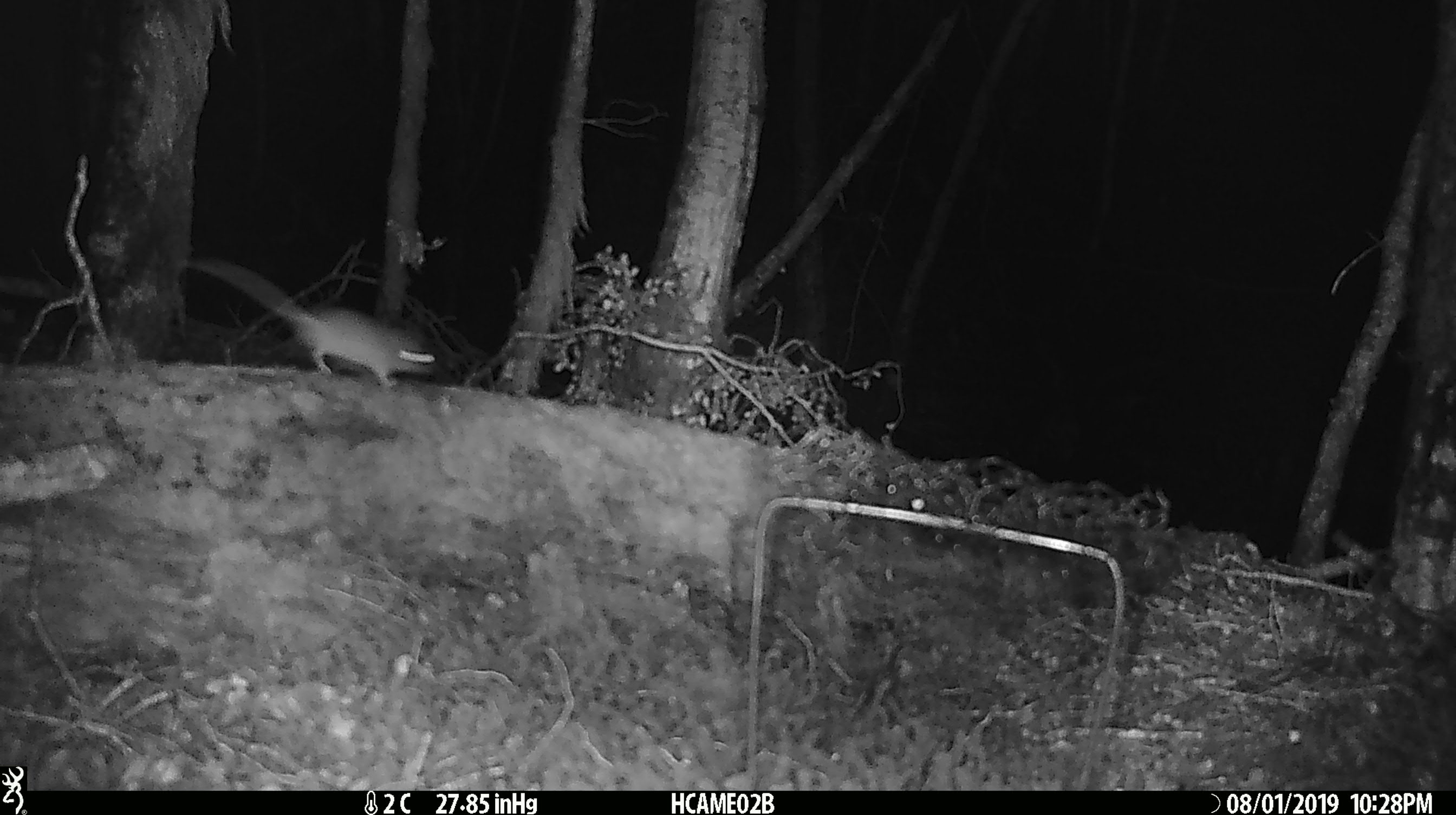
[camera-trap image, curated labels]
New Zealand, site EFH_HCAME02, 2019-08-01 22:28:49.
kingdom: Animalia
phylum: Chordata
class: Mammalia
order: Rodentia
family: Muridae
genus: Mus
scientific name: Mus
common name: mouse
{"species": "mouse (Mus)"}